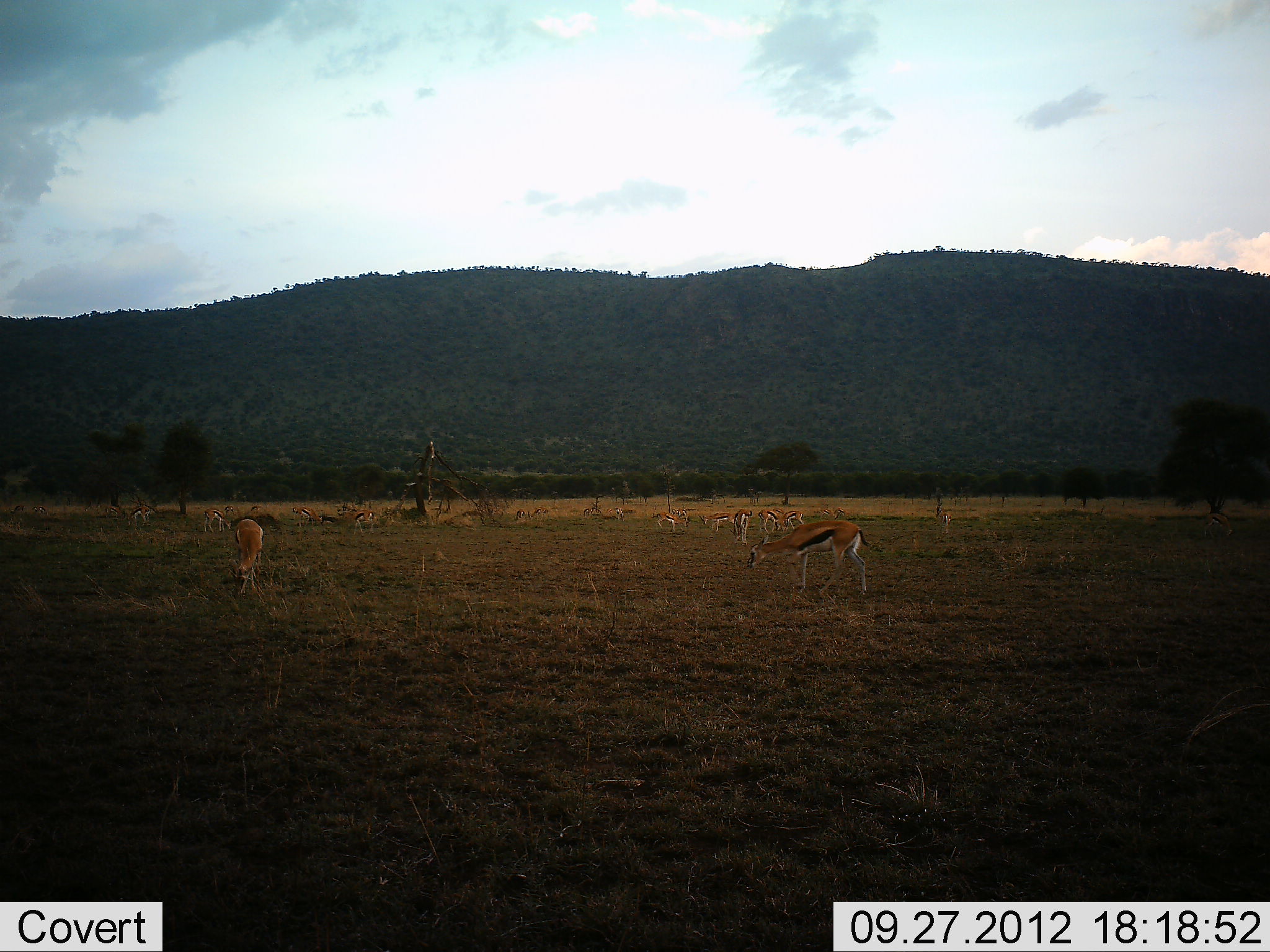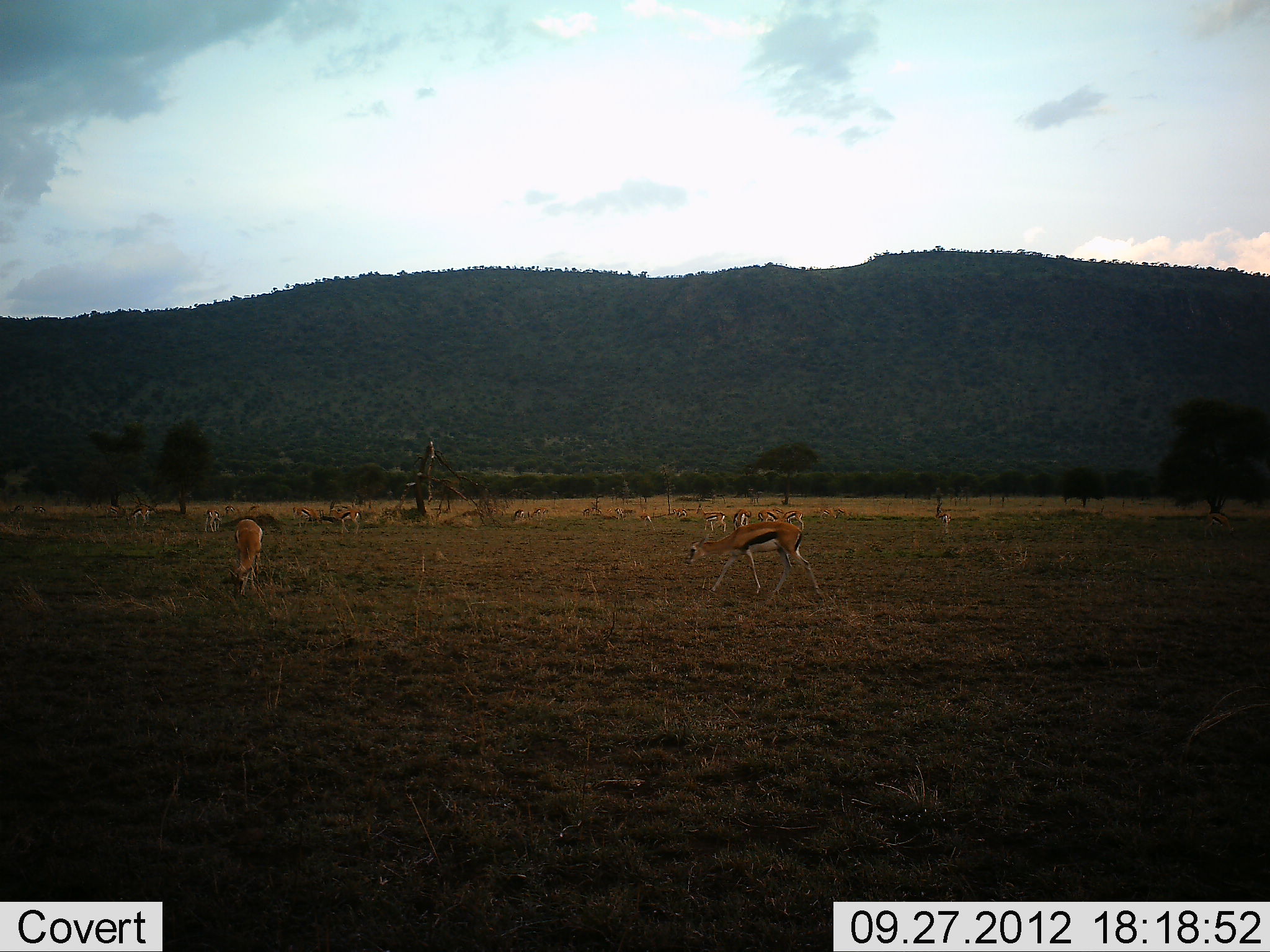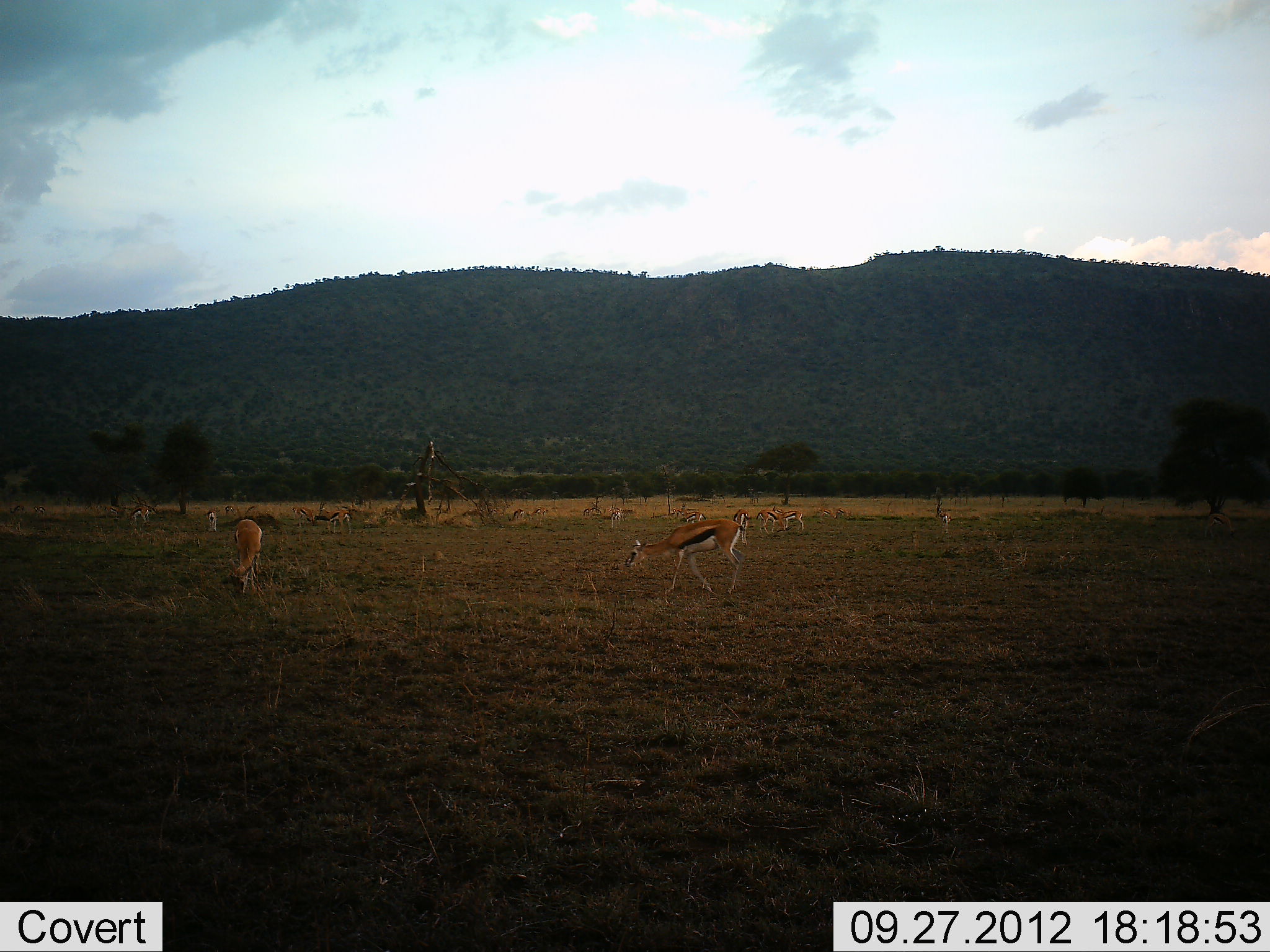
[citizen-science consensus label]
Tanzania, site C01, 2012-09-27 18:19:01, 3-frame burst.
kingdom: Animalia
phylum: Chordata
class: Mammalia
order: Artiodactyla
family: Bovidae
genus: Eudorcas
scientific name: Eudorcas thomsonii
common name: thomson's gazelle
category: gazellethomsons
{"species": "gazellethomsons (thomson's gazelle) (Eudorcas thomsonii)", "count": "11-50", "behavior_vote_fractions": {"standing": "30%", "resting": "0%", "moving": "70%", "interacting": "0%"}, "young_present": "0%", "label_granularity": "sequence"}